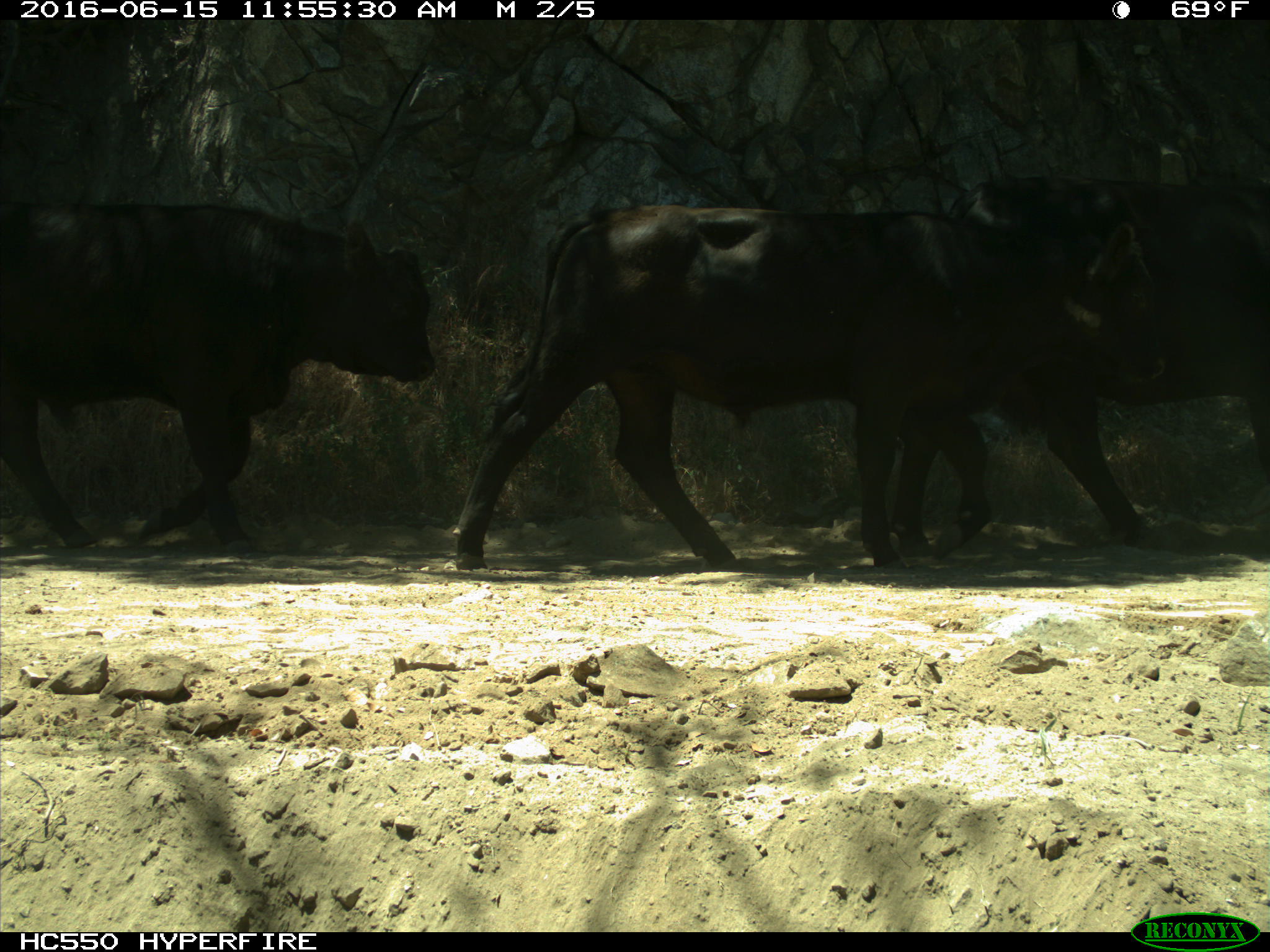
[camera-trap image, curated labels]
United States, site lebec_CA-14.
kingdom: Animalia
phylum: Chordata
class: Mammalia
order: Artiodactyla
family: Bovidae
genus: Bos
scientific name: Bos taurus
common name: domestic cow